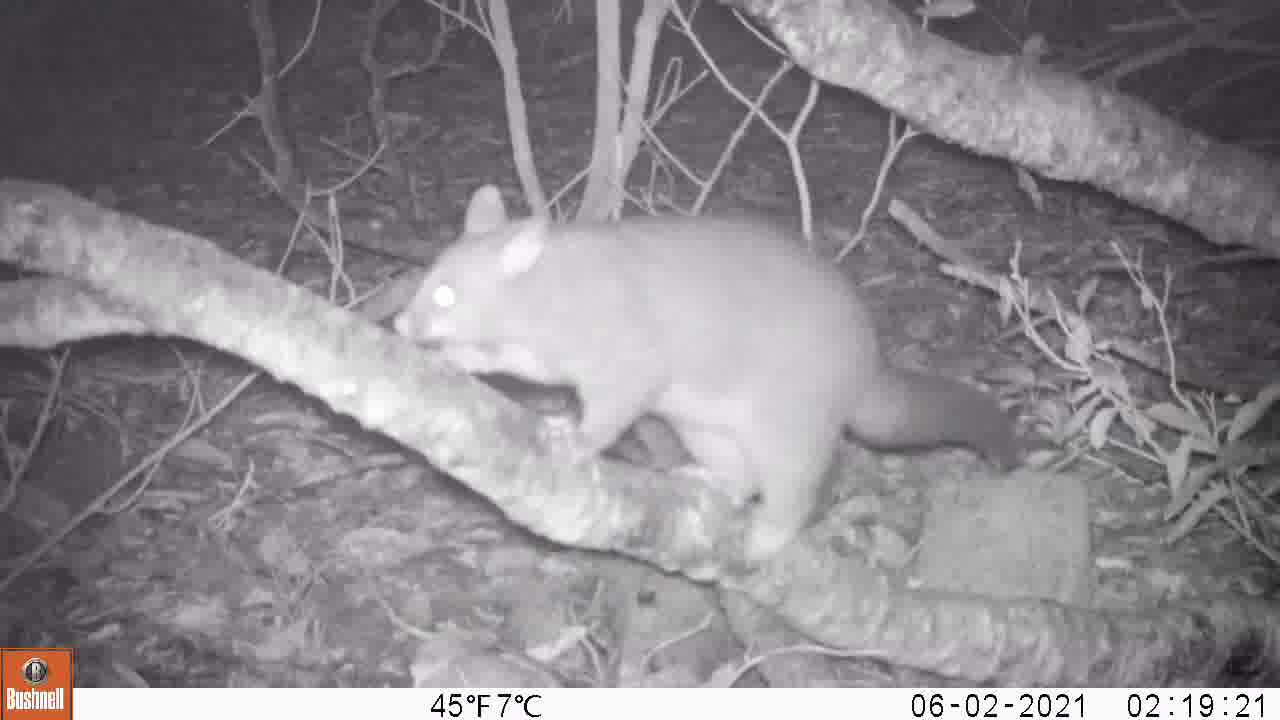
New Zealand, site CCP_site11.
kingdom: Animalia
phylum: Chordata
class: Mammalia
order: Diprotodontia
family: Phalangeridae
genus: Trichosurus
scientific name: Trichosurus vulpecula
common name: common brushtail possum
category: possum